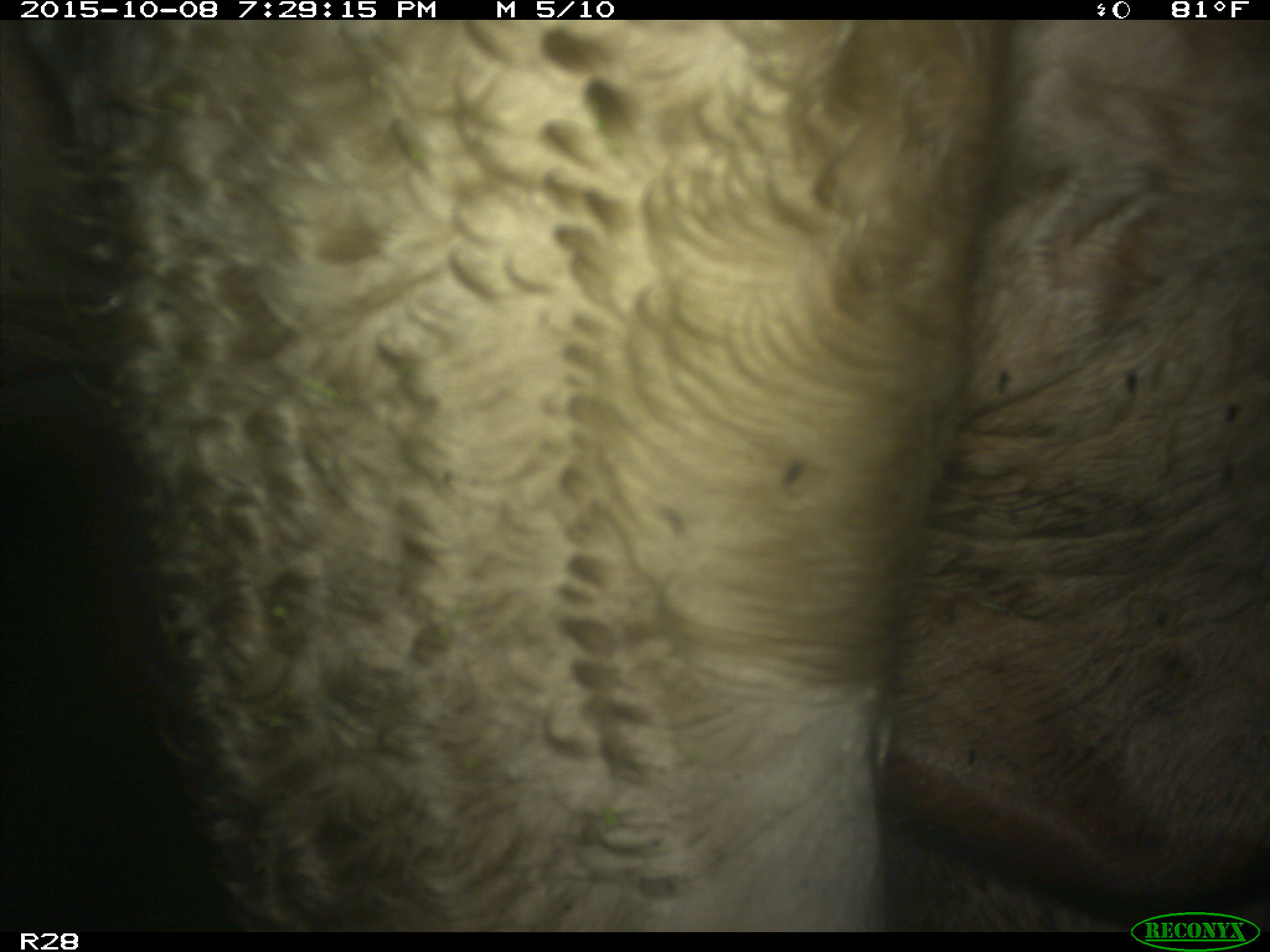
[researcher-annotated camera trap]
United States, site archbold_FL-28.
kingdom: Animalia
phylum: Chordata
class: Mammalia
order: Artiodactyla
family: Bovidae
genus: Bos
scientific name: Bos taurus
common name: domestic cow